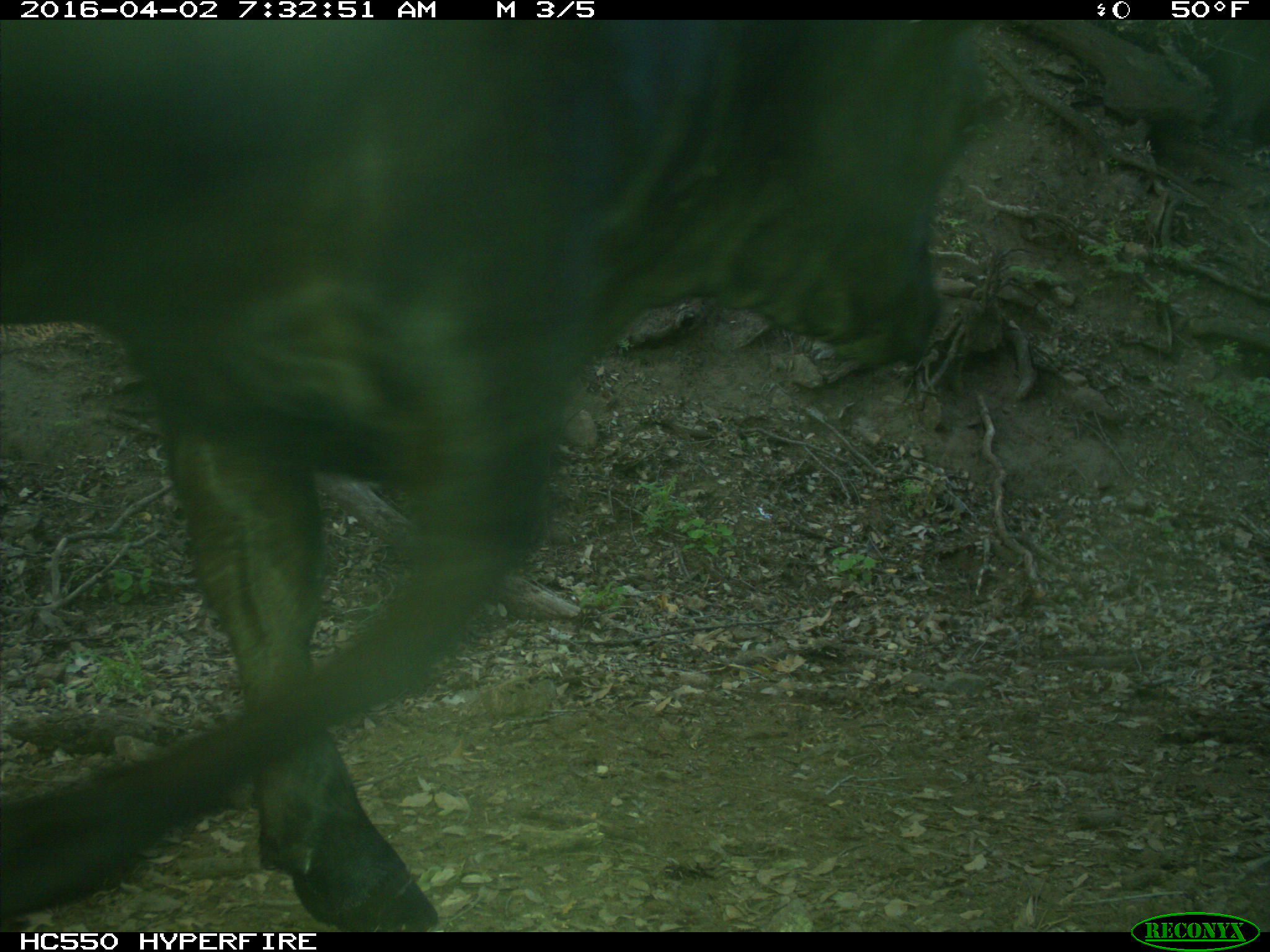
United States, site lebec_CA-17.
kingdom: Animalia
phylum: Chordata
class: Mammalia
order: Artiodactyla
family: Bovidae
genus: Bos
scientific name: Bos taurus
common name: domestic cow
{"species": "Bos taurus (domestic cow)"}